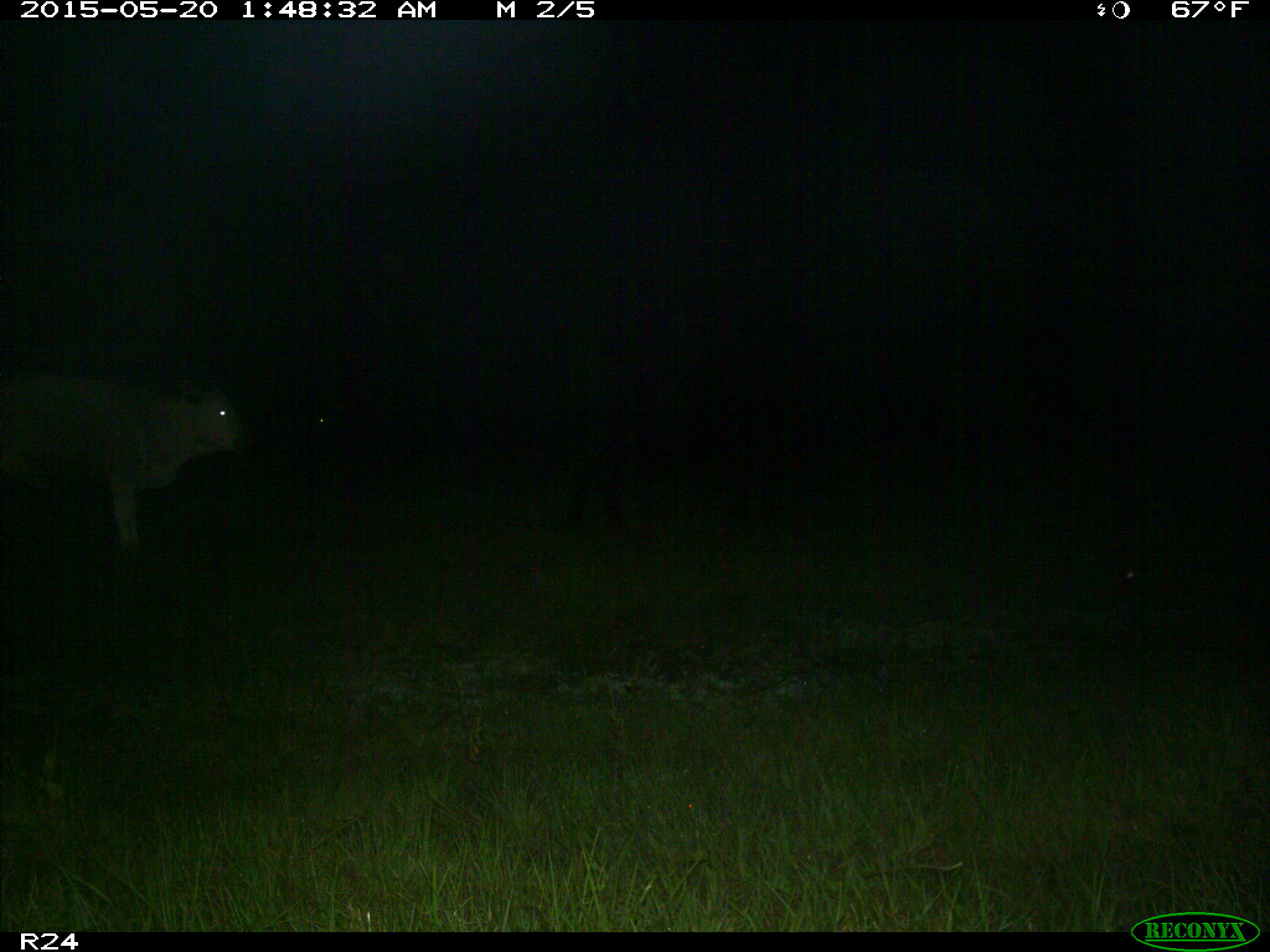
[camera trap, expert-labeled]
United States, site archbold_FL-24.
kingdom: Animalia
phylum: Chordata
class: Mammalia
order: Artiodactyla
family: Bovidae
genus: Bos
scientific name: Bos taurus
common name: domestic cow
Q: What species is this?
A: Bos taurus (domestic cow).